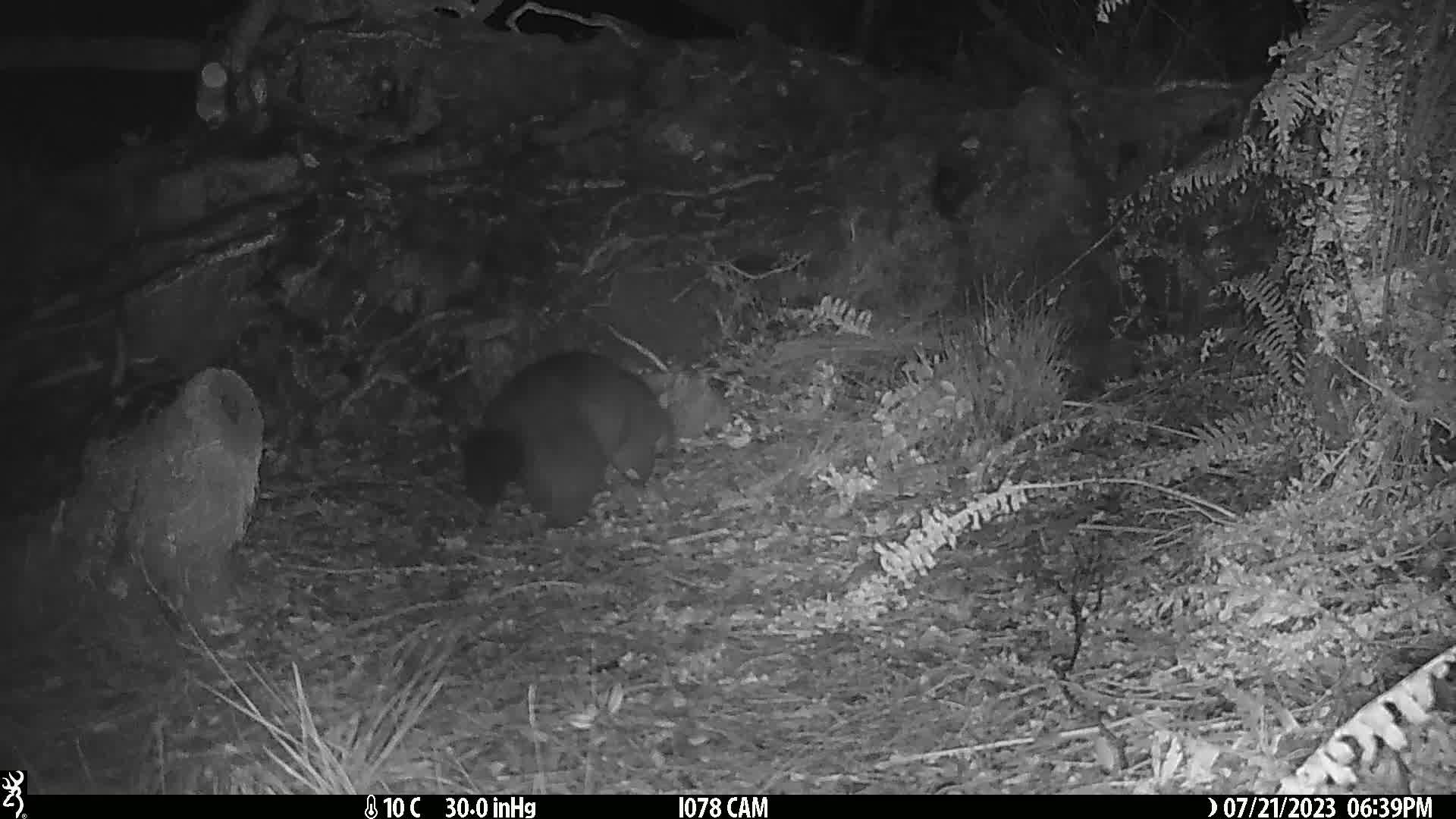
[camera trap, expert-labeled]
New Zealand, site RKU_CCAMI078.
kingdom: Animalia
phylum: Chordata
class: Mammalia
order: Diprotodontia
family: Phalangeridae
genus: Trichosurus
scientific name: Trichosurus vulpecula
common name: common brushtail possum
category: possum